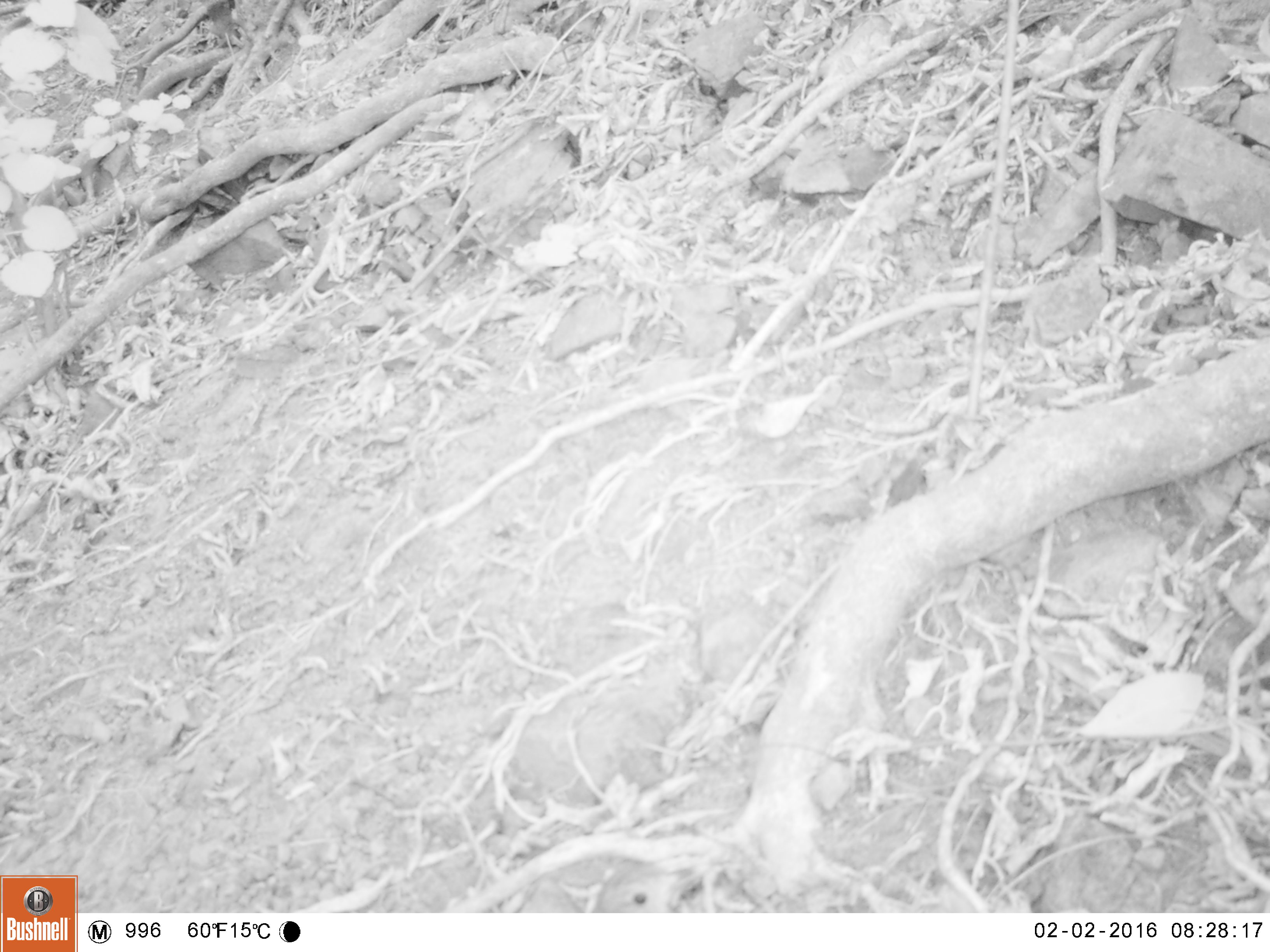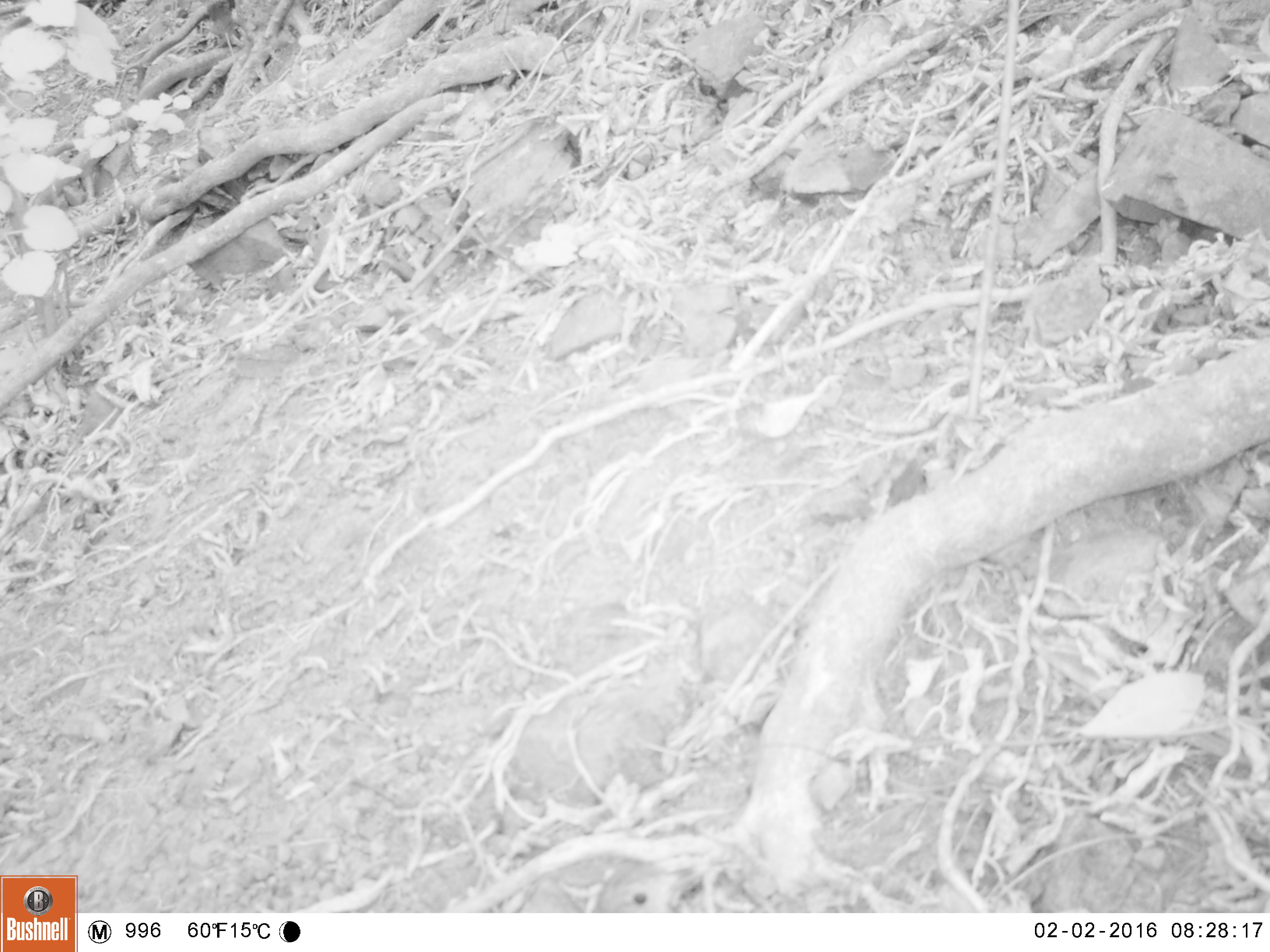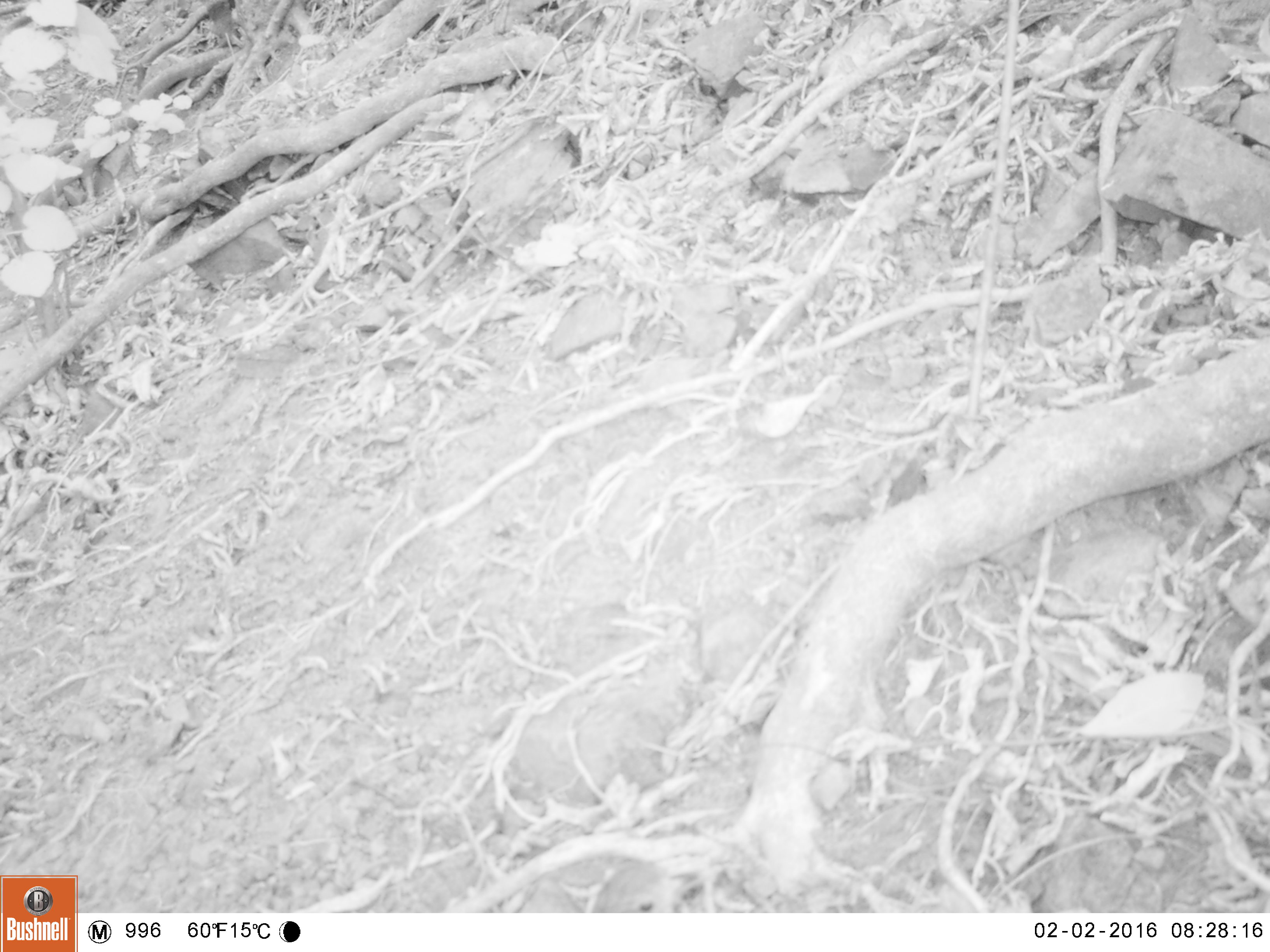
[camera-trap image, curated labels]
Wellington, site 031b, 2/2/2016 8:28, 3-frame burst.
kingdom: Animalia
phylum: Chordata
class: Aves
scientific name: Aves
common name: bird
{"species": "bird (Aves)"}